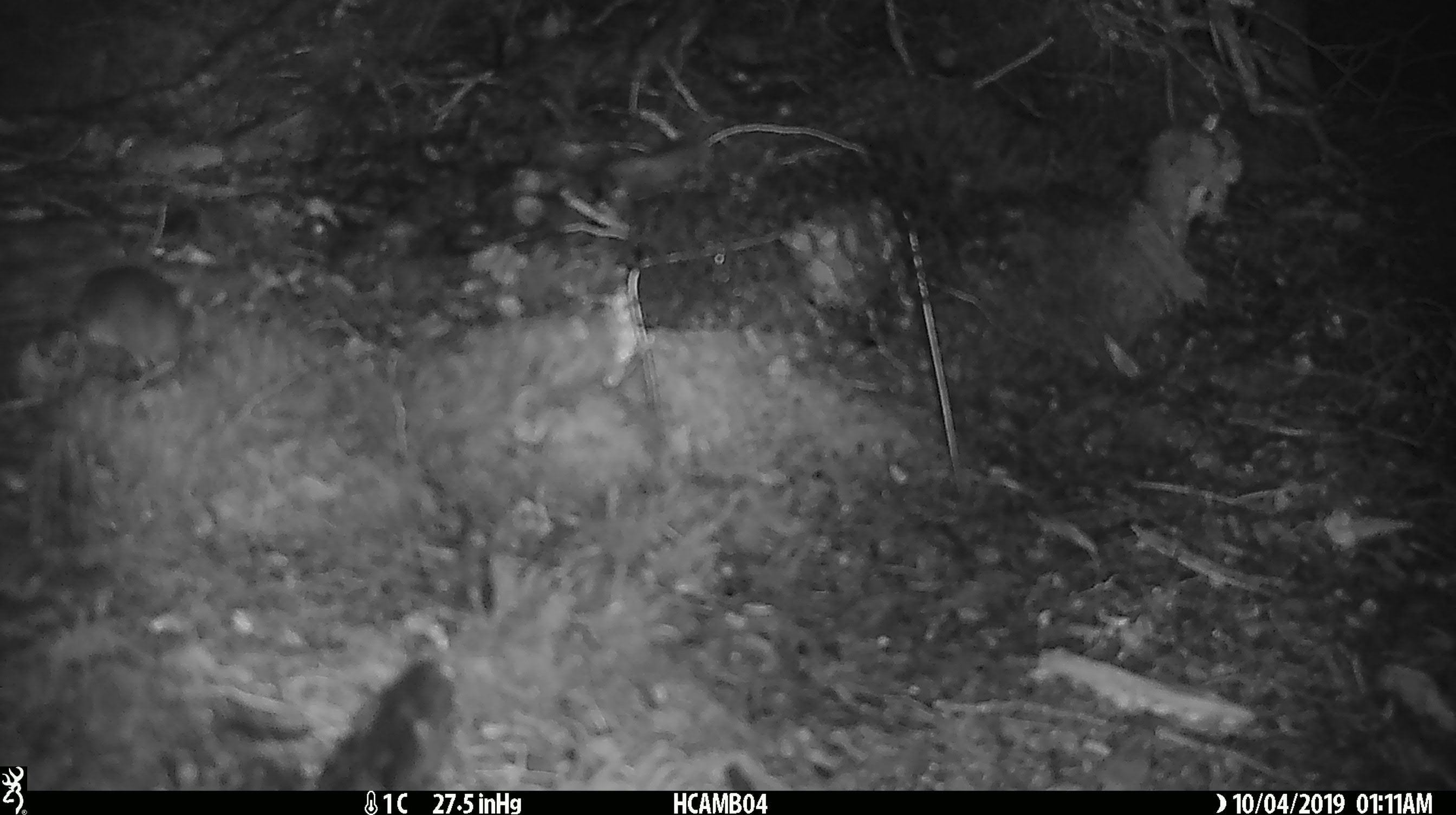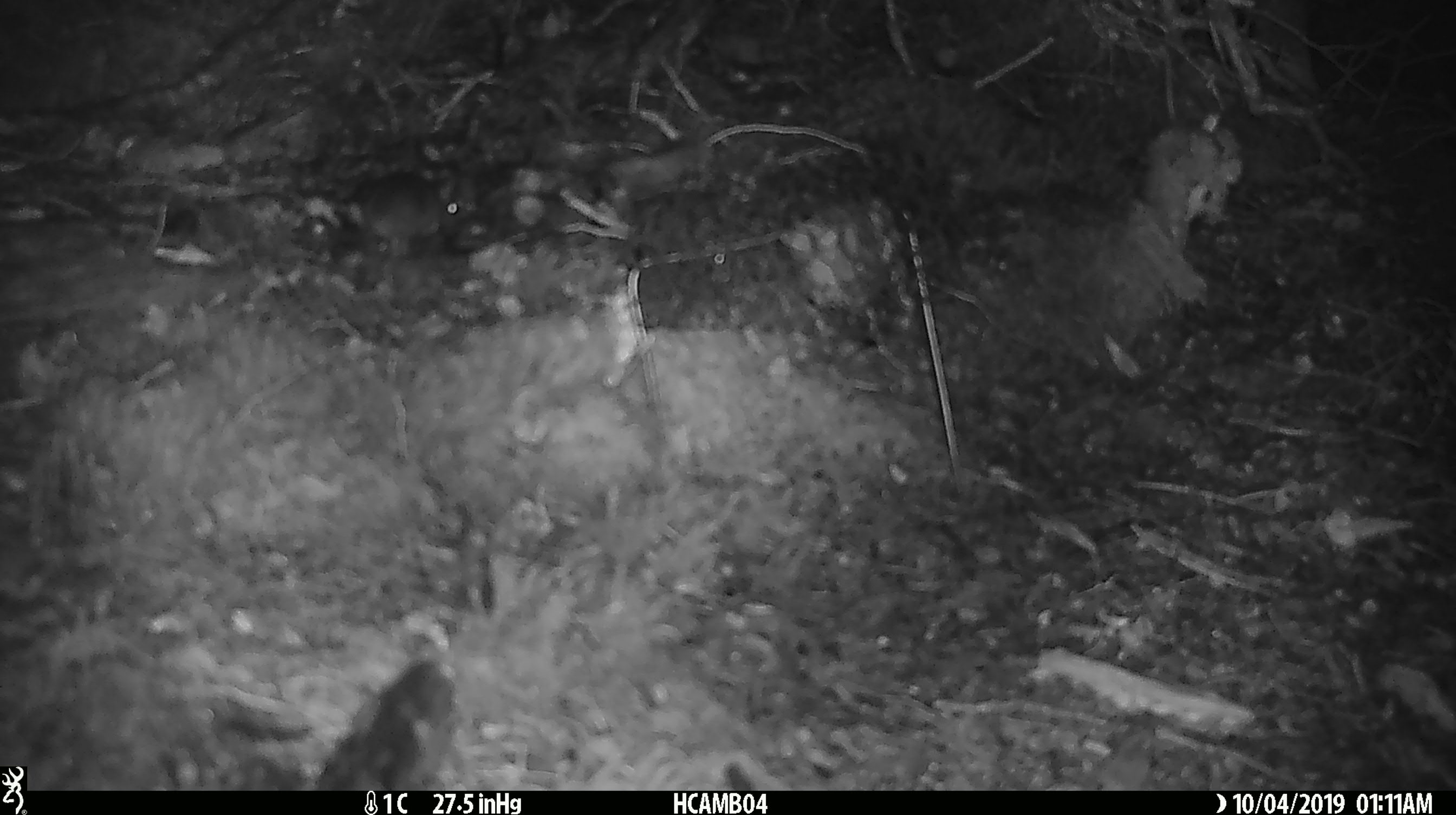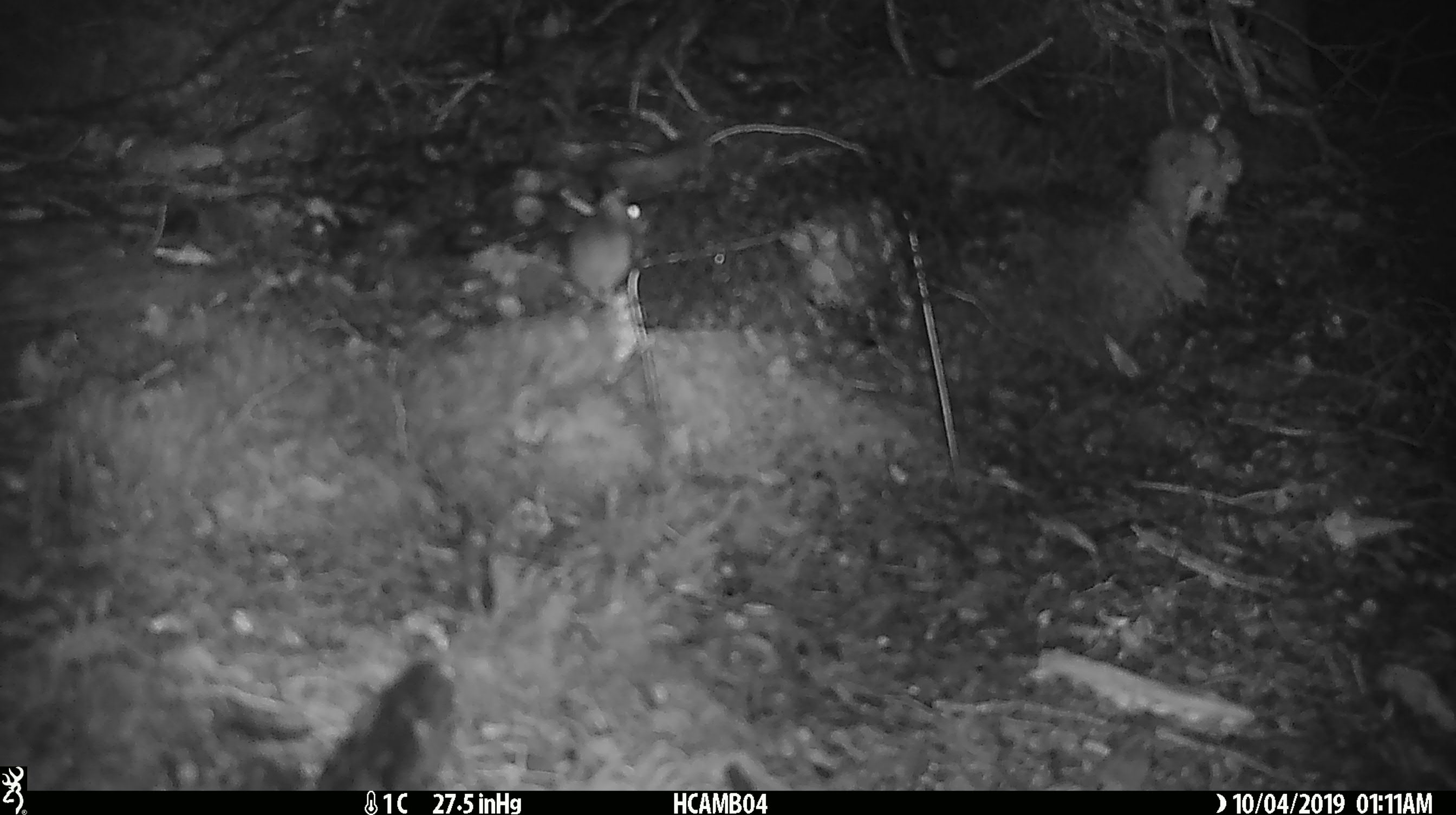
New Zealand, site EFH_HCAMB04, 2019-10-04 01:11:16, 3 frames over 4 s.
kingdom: Animalia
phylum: Chordata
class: Mammalia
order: Rodentia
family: Muridae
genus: Mus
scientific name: Mus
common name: mouse